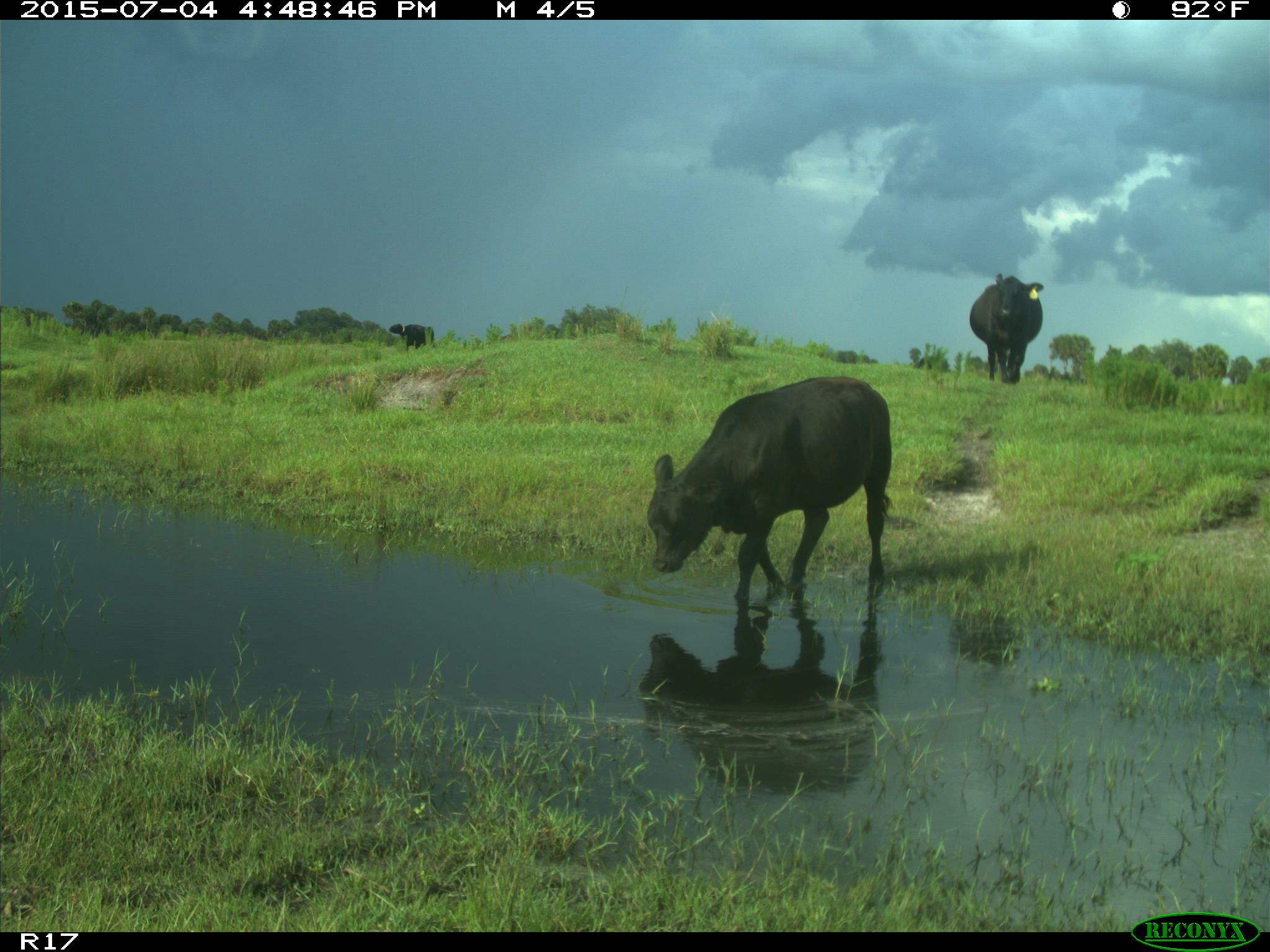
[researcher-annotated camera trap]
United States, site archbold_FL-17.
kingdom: Animalia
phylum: Chordata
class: Mammalia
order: Artiodactyla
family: Bovidae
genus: Bos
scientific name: Bos taurus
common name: domestic cow